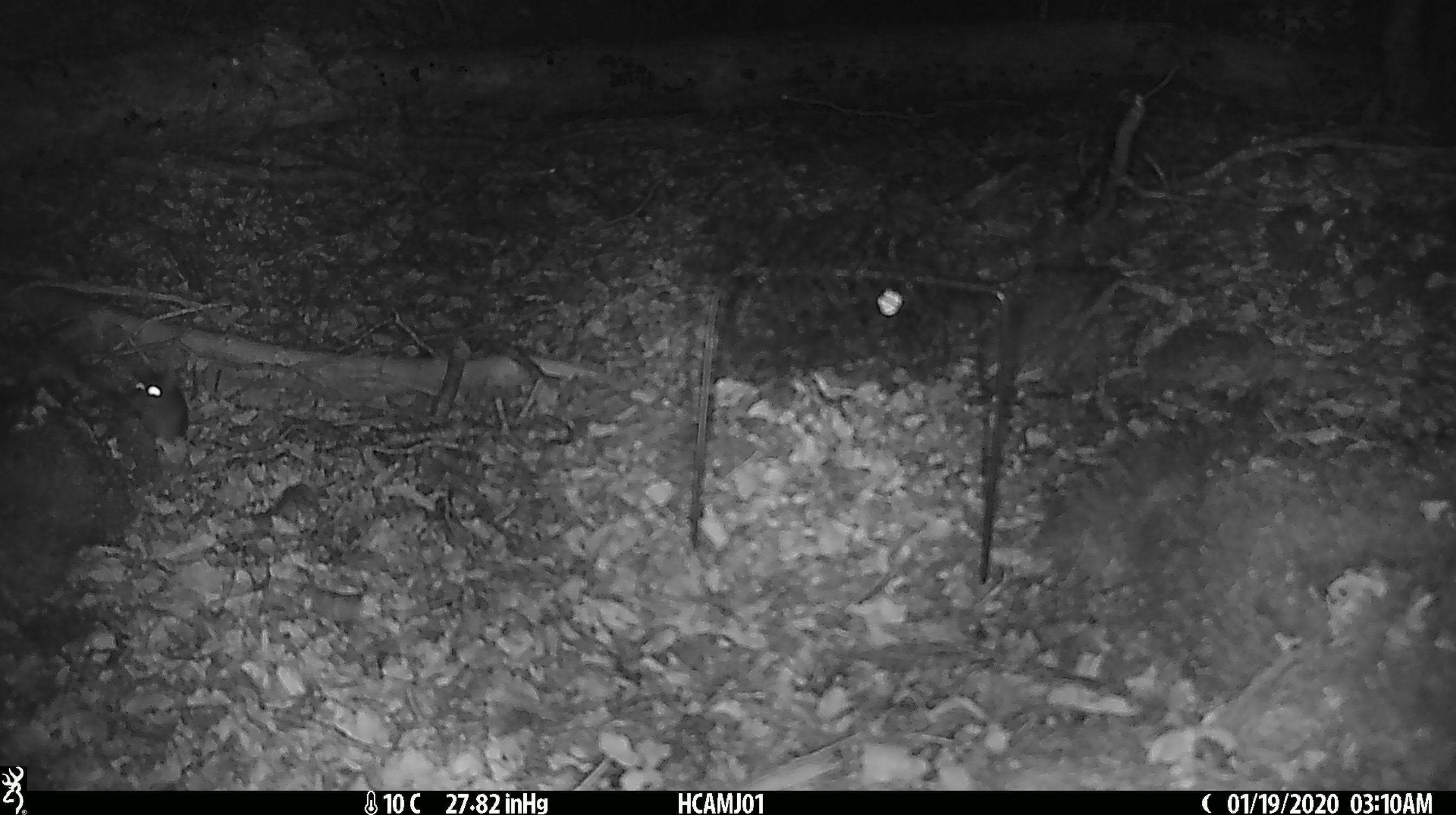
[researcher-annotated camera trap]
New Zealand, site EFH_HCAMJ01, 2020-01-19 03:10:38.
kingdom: Animalia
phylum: Chordata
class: Mammalia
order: Rodentia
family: Muridae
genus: Mus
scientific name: Mus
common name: mouse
Mouse (Mus).